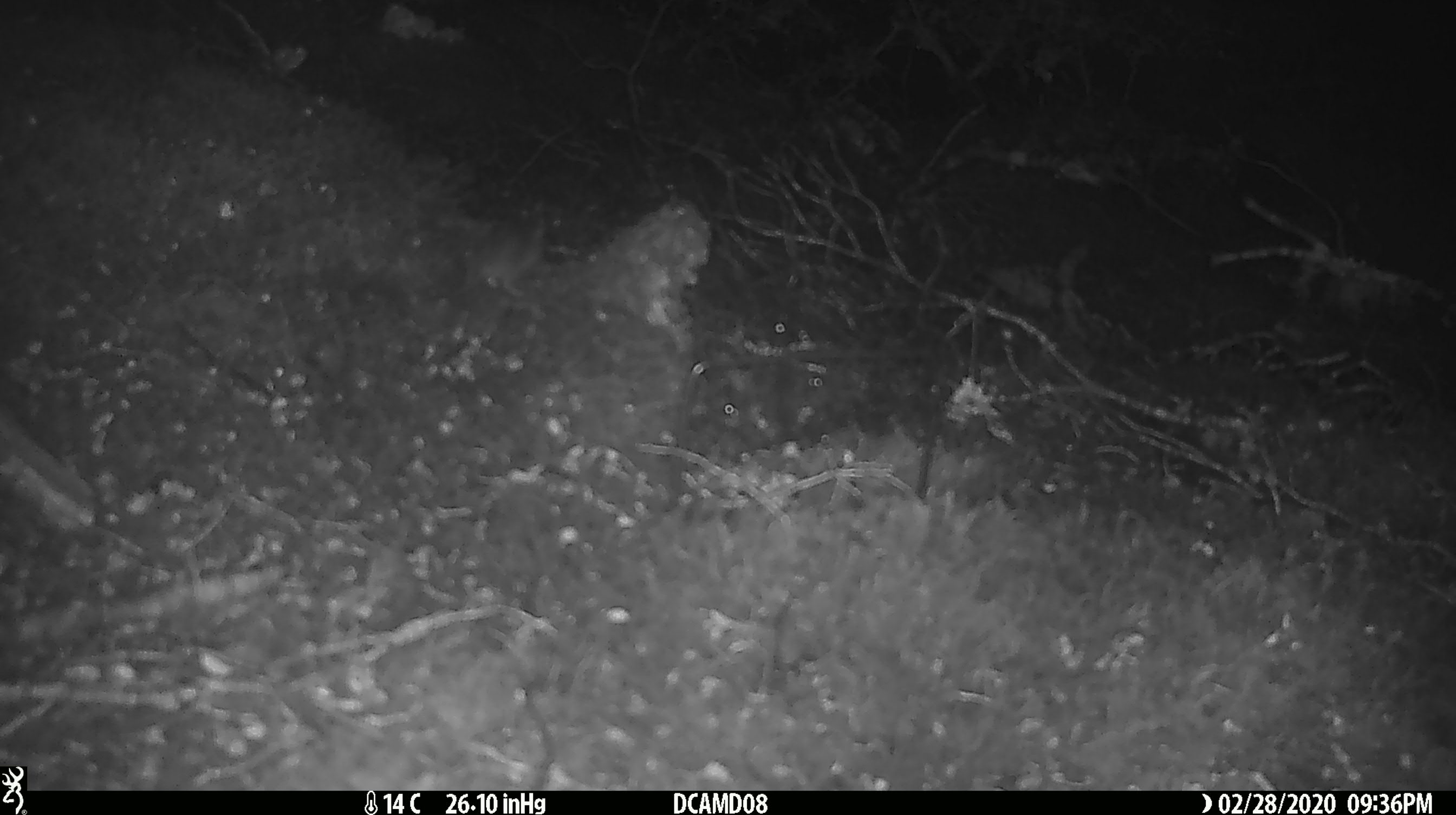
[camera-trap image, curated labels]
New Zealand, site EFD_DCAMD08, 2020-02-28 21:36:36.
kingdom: Animalia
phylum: Chordata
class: Mammalia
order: Rodentia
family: Muridae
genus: Mus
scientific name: Mus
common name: mouse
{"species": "mouse (Mus)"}